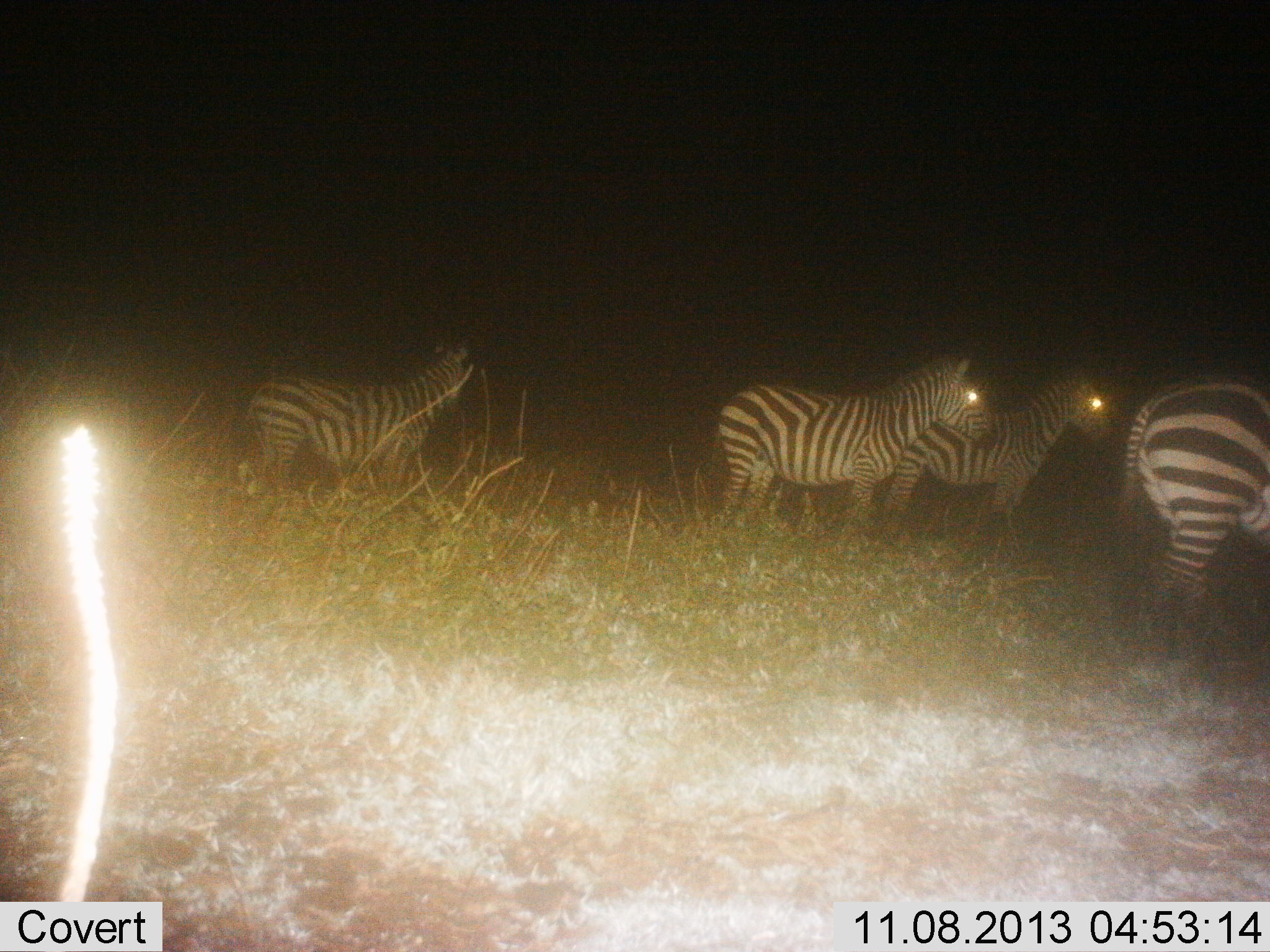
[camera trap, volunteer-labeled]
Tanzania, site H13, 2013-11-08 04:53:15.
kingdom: Animalia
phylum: Chordata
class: Mammalia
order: Perissodactyla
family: Equidae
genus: Equus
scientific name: Equus quagga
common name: plains zebra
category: zebra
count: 4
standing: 89%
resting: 0%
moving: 11%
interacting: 0%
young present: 0%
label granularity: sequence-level